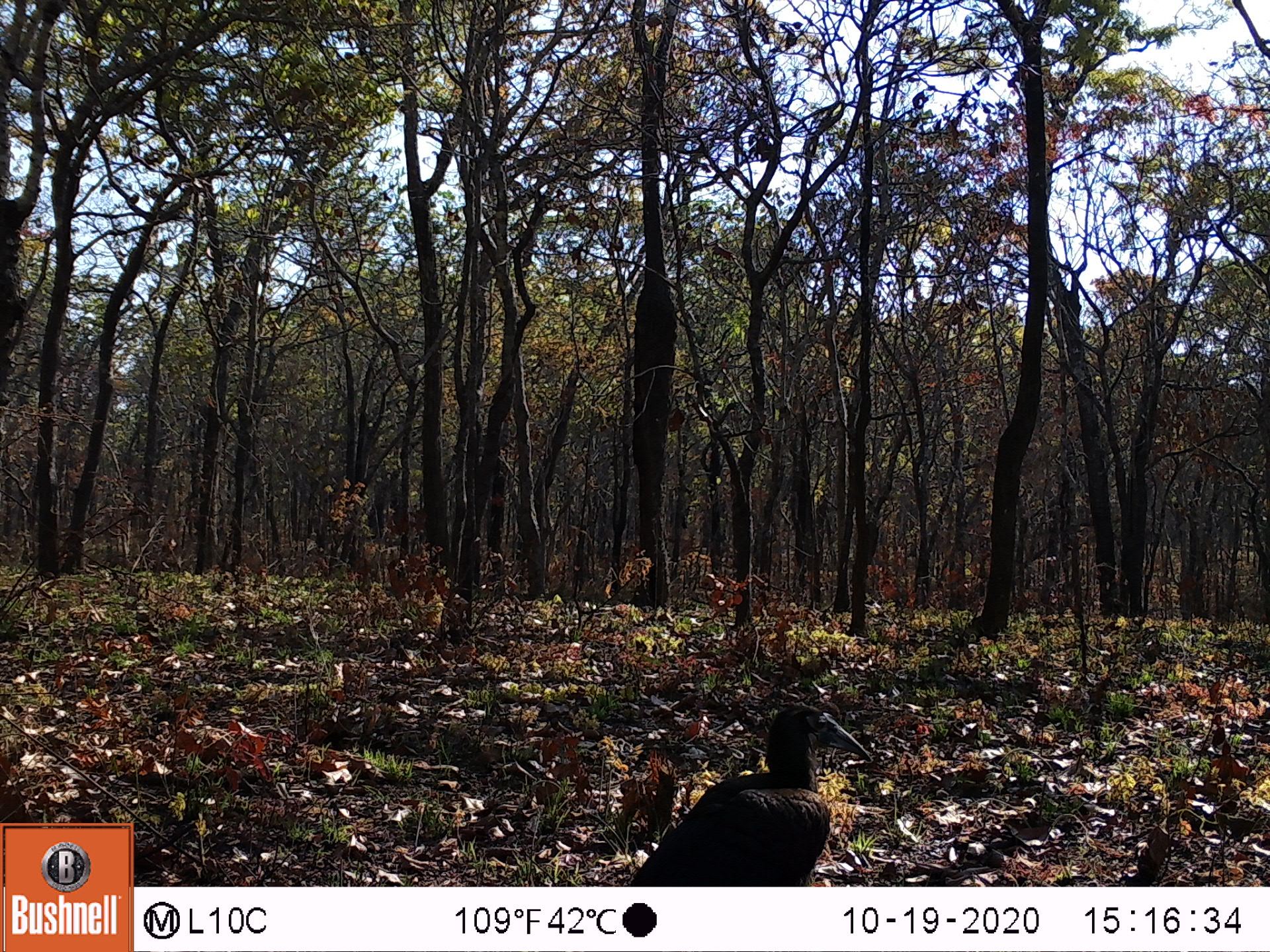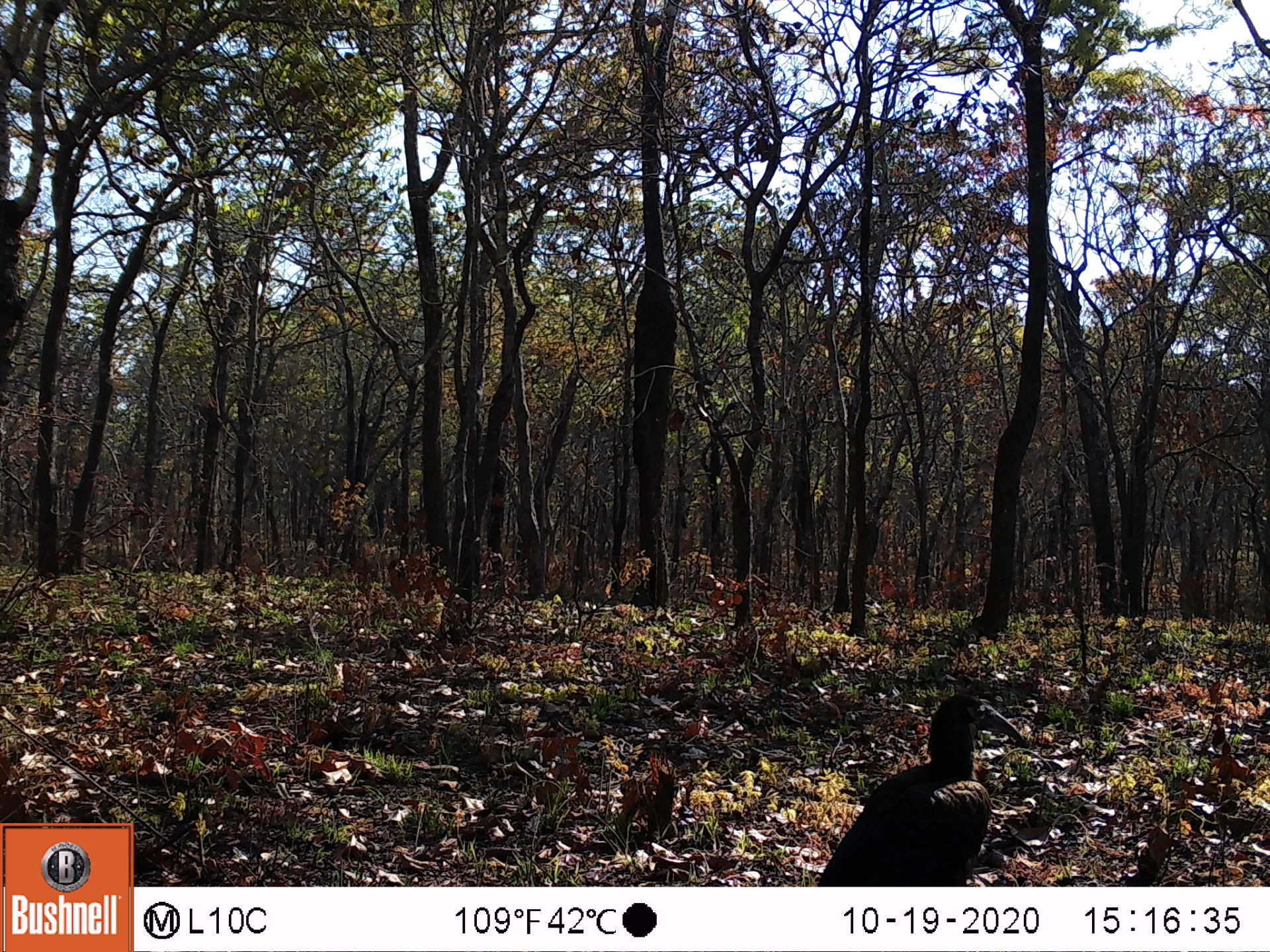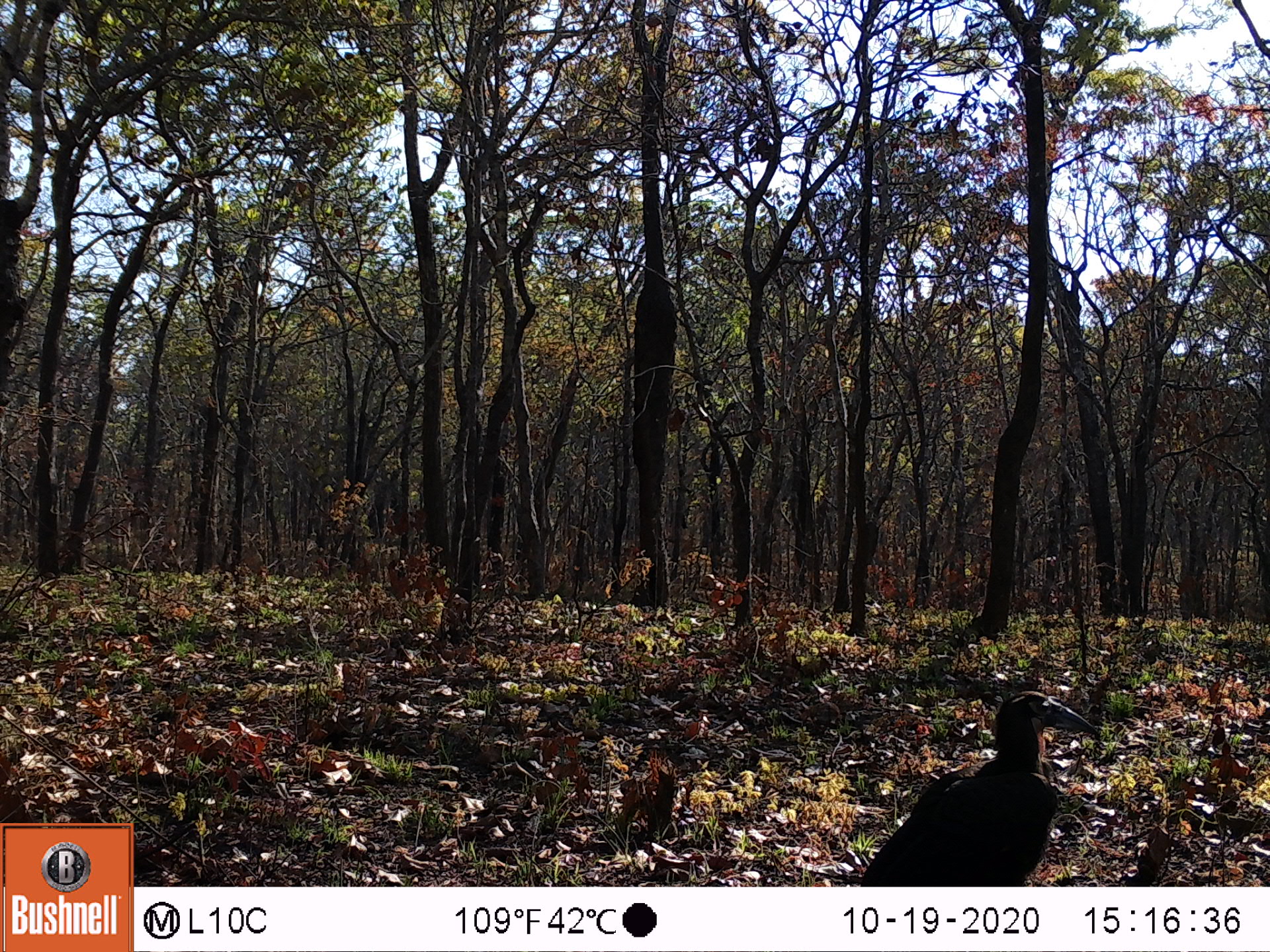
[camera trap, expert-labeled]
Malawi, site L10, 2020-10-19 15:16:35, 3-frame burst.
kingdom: Animalia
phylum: Chordata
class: Aves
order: Bucerotiformes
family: Bucorvidae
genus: Bucorvus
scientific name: Bucorvus leadbeateri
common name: southern ground hornbill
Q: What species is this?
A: Southern ground hornbill (Bucorvus leadbeateri).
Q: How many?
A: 1.